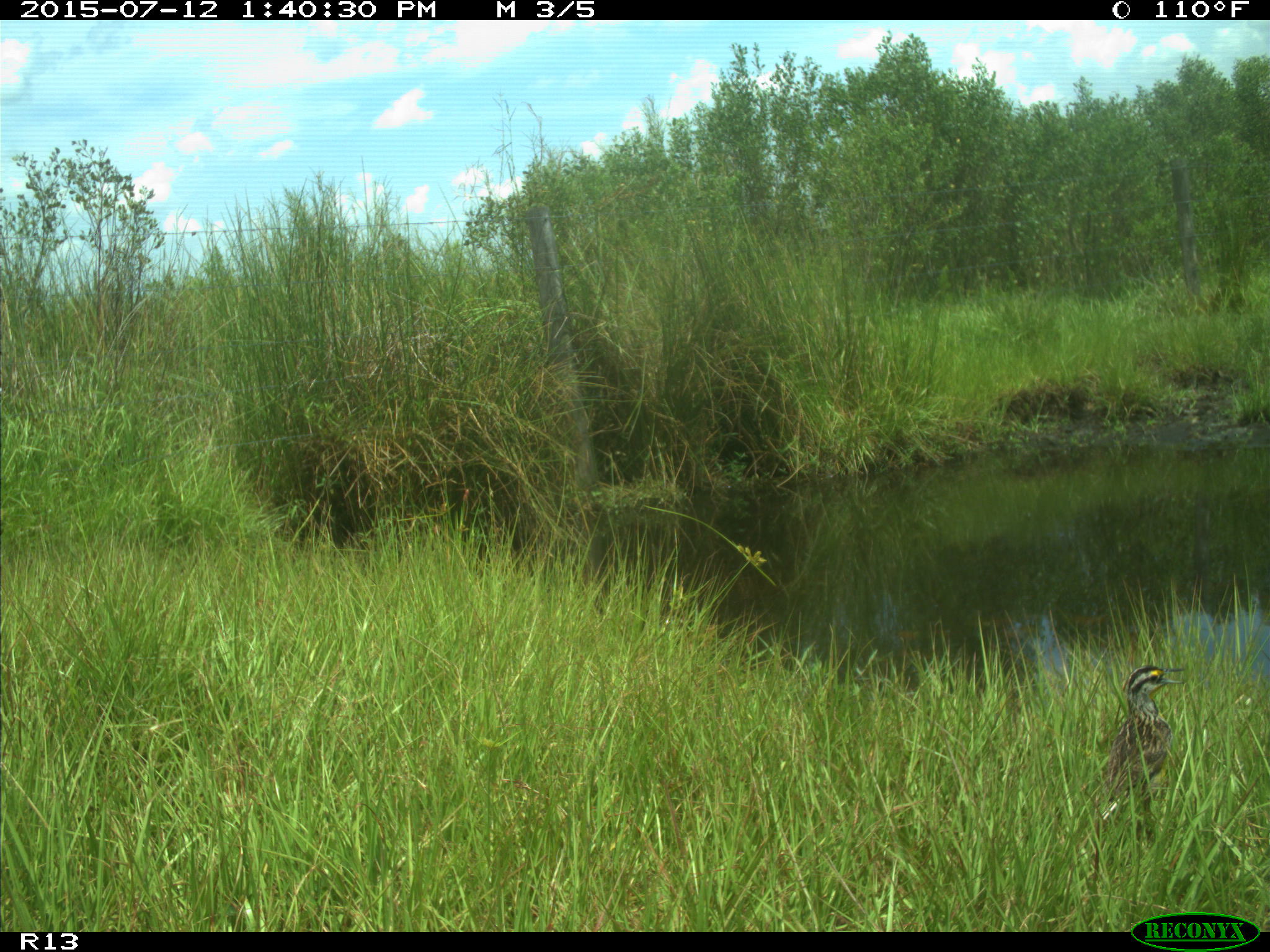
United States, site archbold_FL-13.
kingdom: Animalia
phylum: Chordata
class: Mammalia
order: Artiodactyla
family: Bovidae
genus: Bos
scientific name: Bos taurus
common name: domestic cow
Bos taurus (domestic cow).